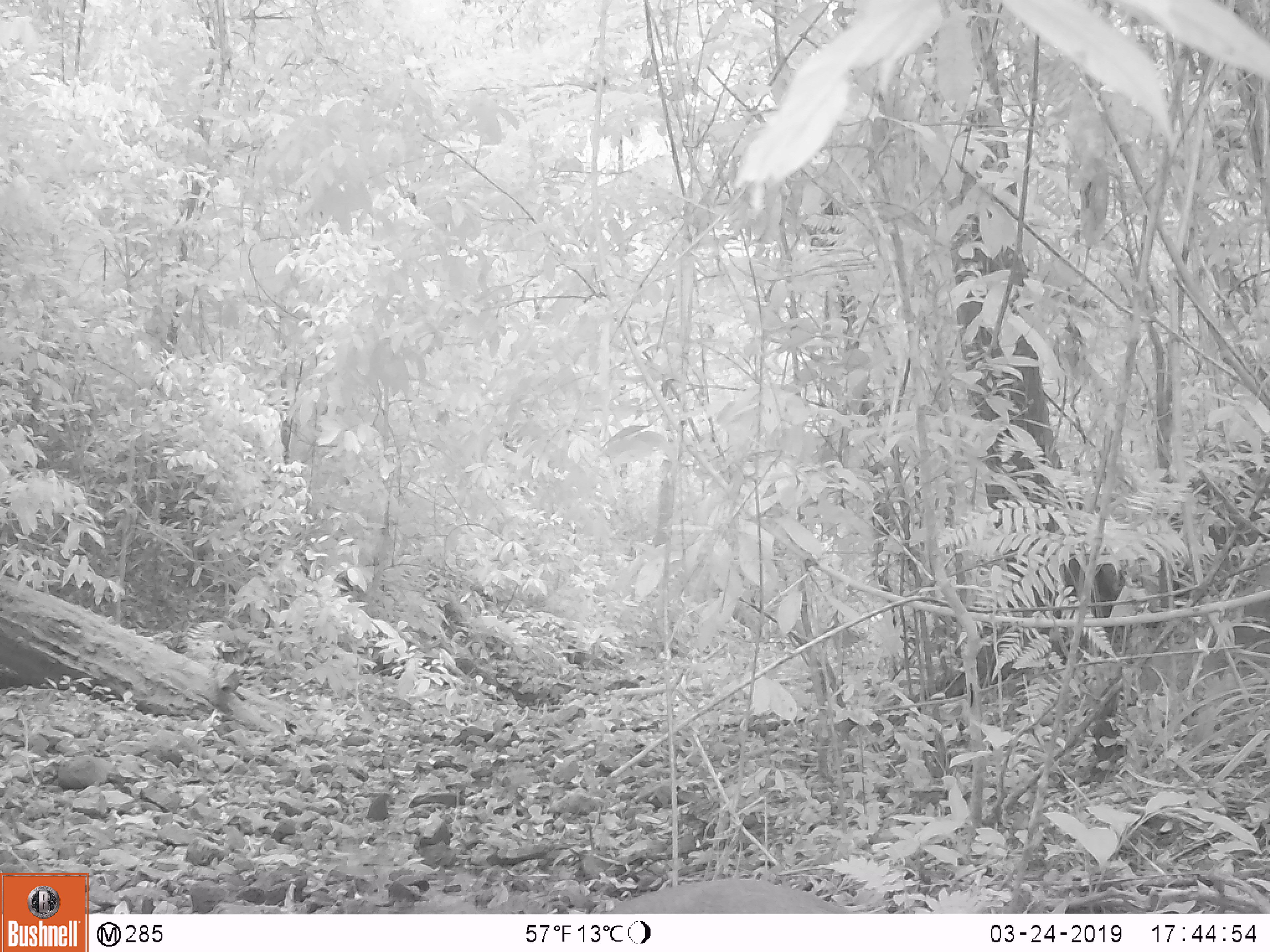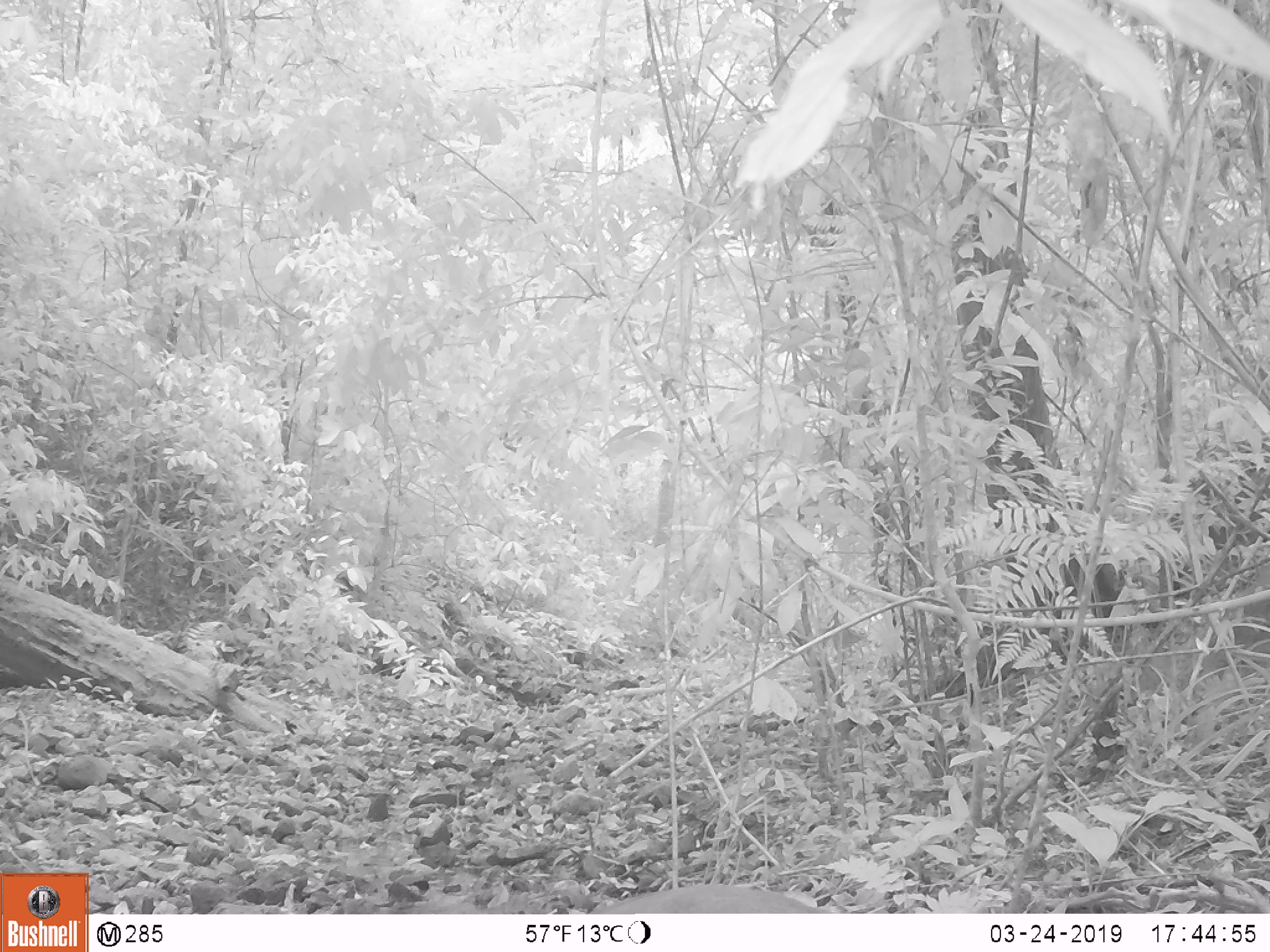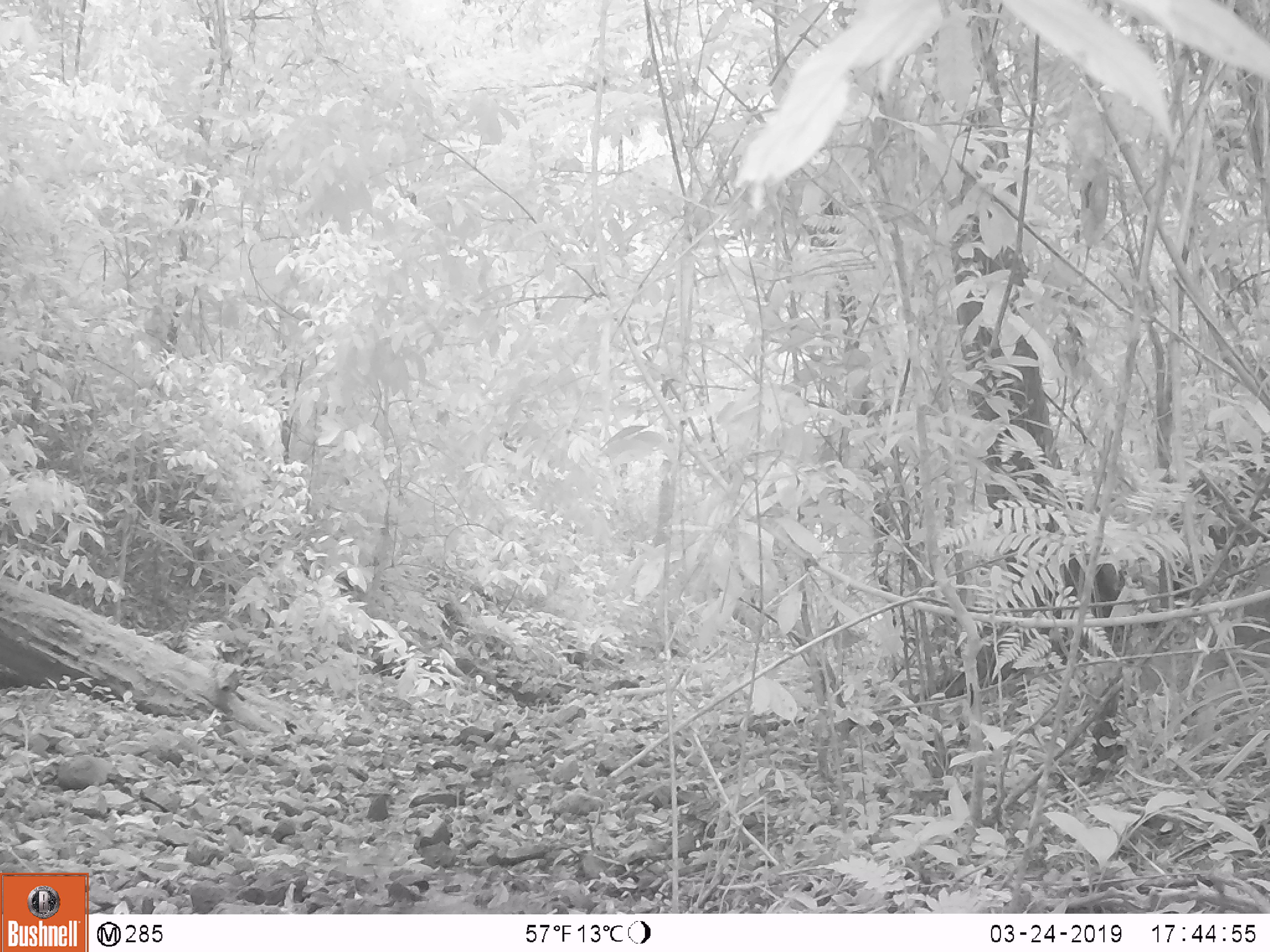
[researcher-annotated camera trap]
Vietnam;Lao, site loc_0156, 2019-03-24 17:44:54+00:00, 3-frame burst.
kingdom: Animalia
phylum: Chordata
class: Mammalia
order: Artiodactyla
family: Cervidae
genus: Muntiacus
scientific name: Muntiacus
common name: muntjacs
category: unidentified muntjac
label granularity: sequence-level